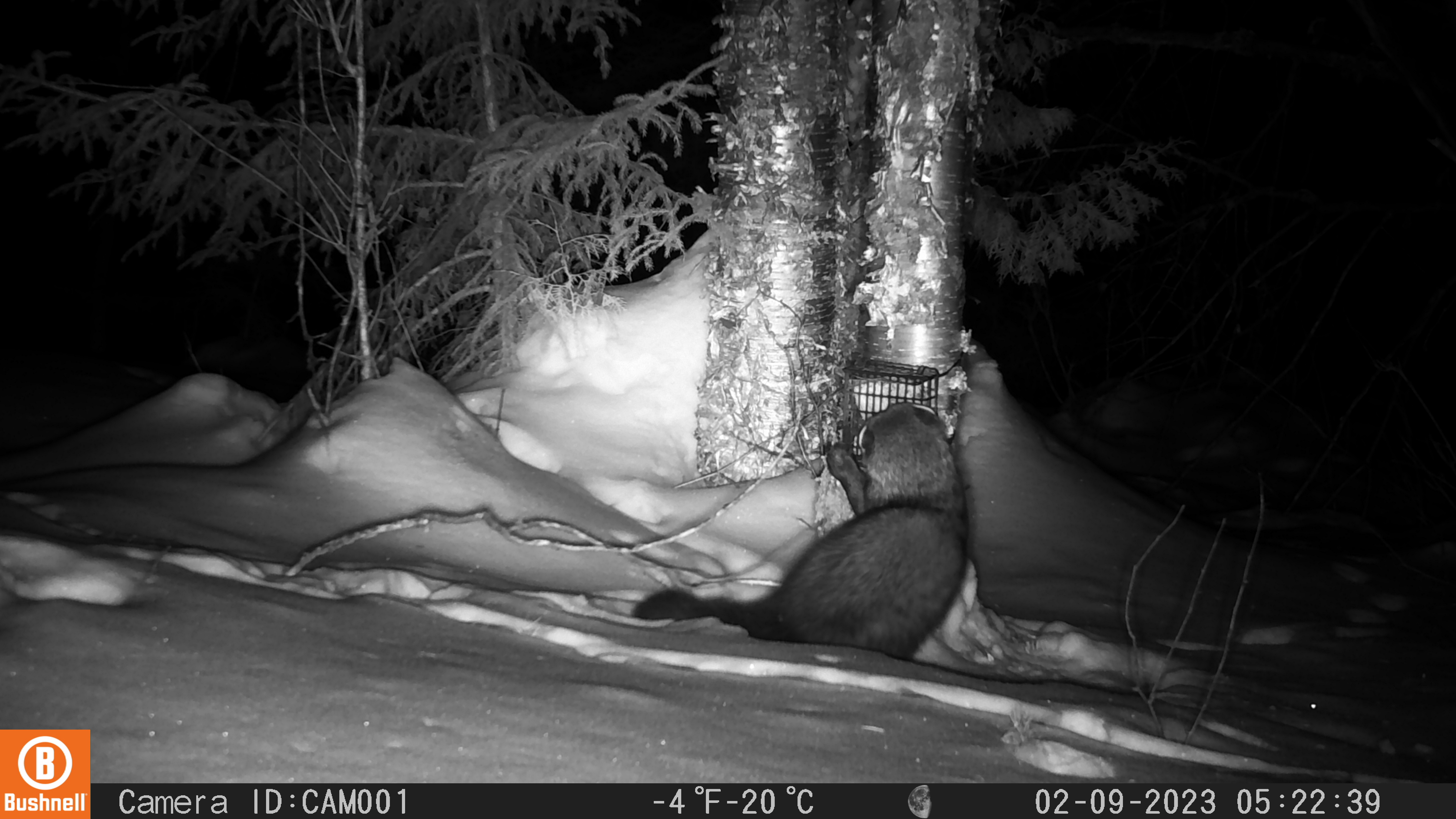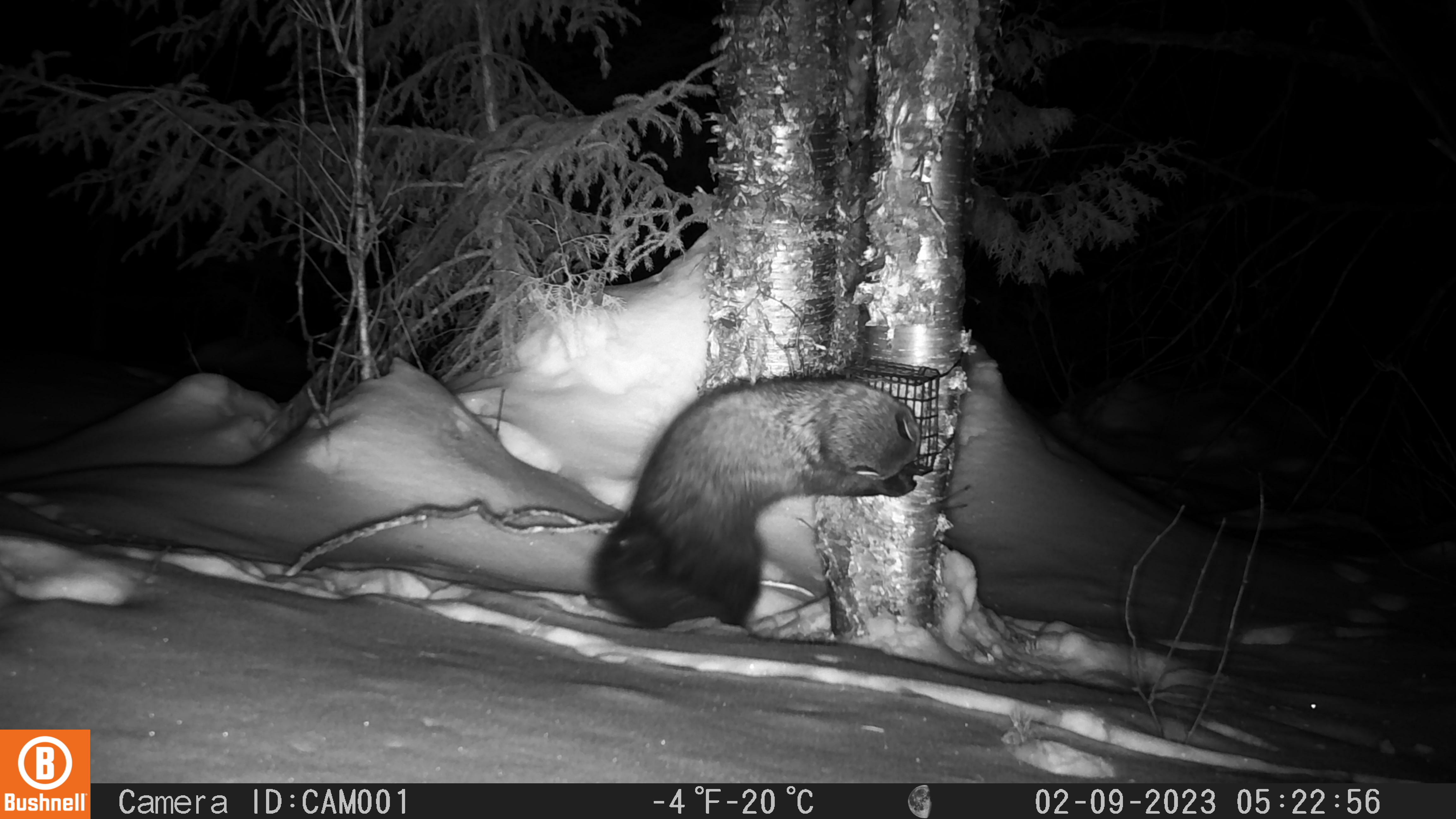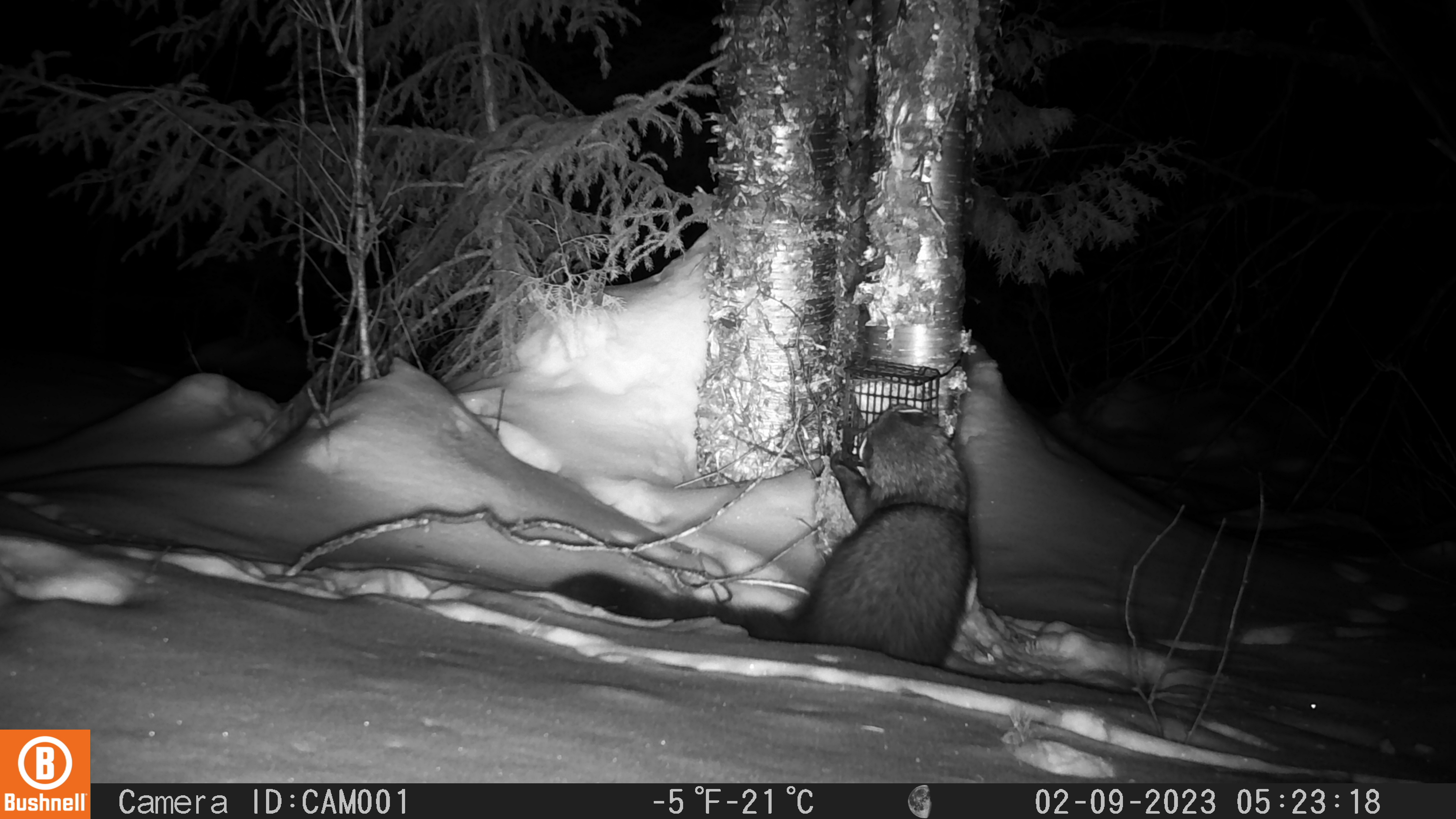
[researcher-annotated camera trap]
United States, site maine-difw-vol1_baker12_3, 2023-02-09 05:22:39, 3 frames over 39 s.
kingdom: Animalia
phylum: Chordata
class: Mammalia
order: Carnivora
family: Mustelidae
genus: Pekania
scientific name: Pekania pennanti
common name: fisher